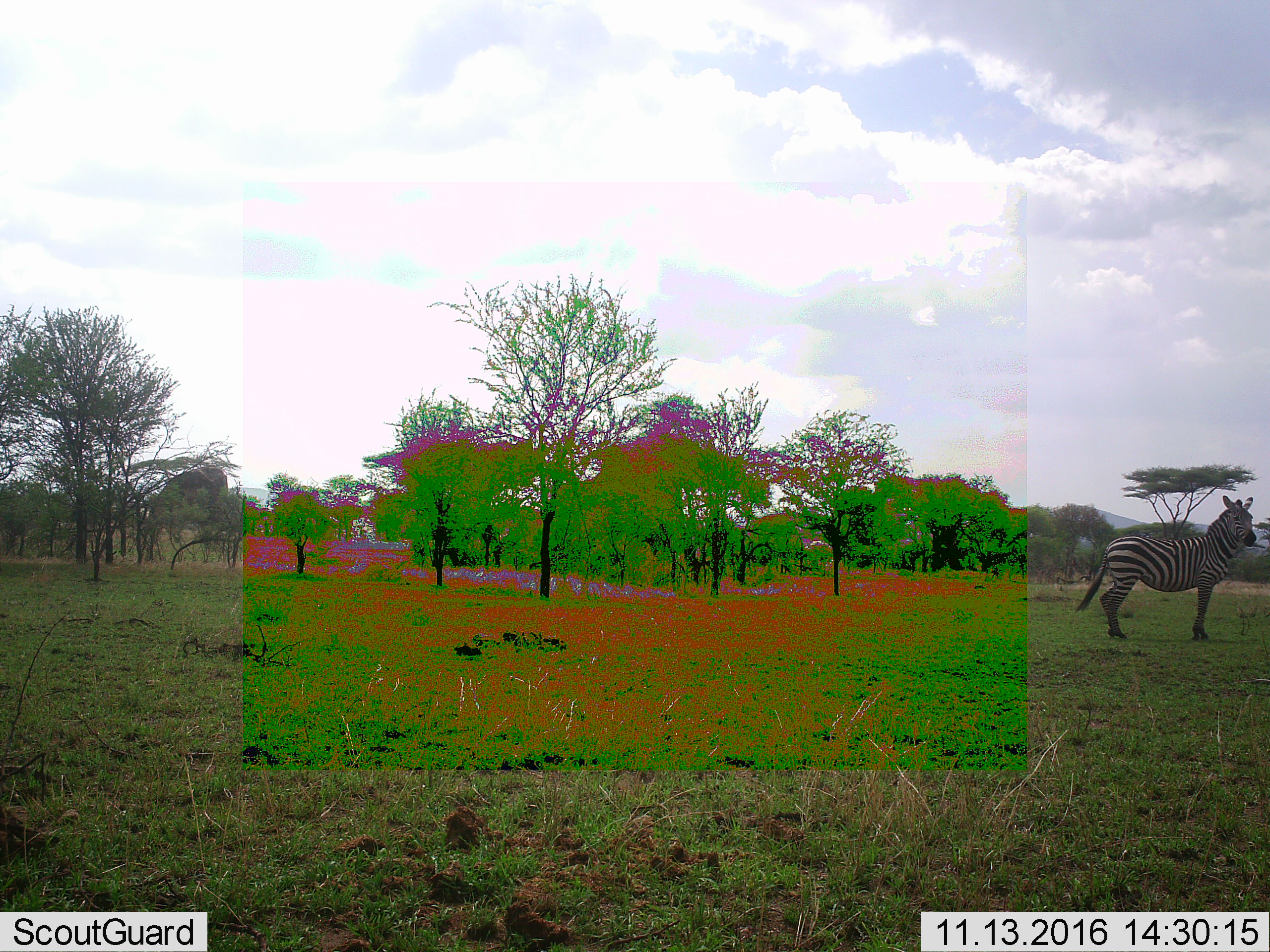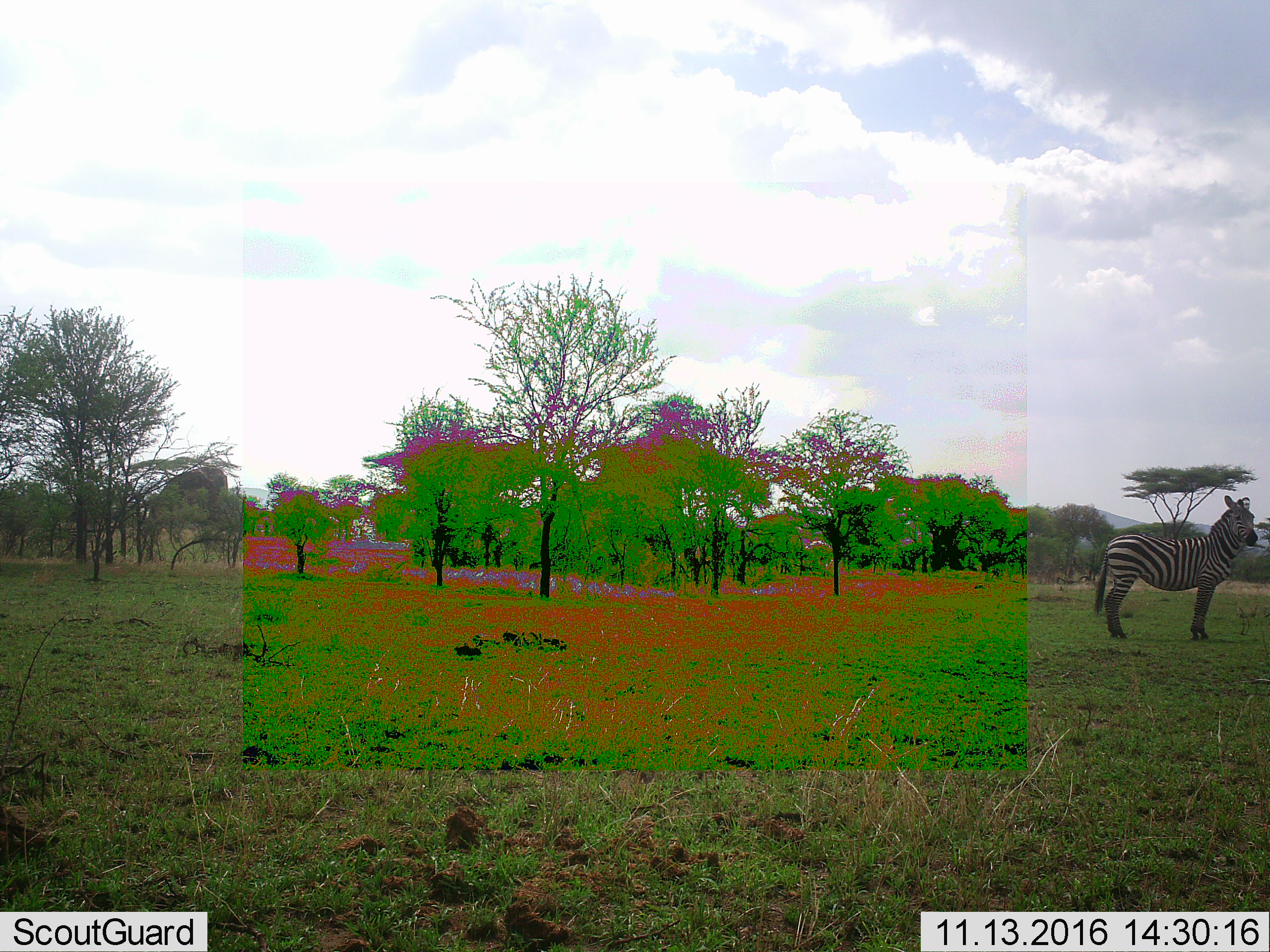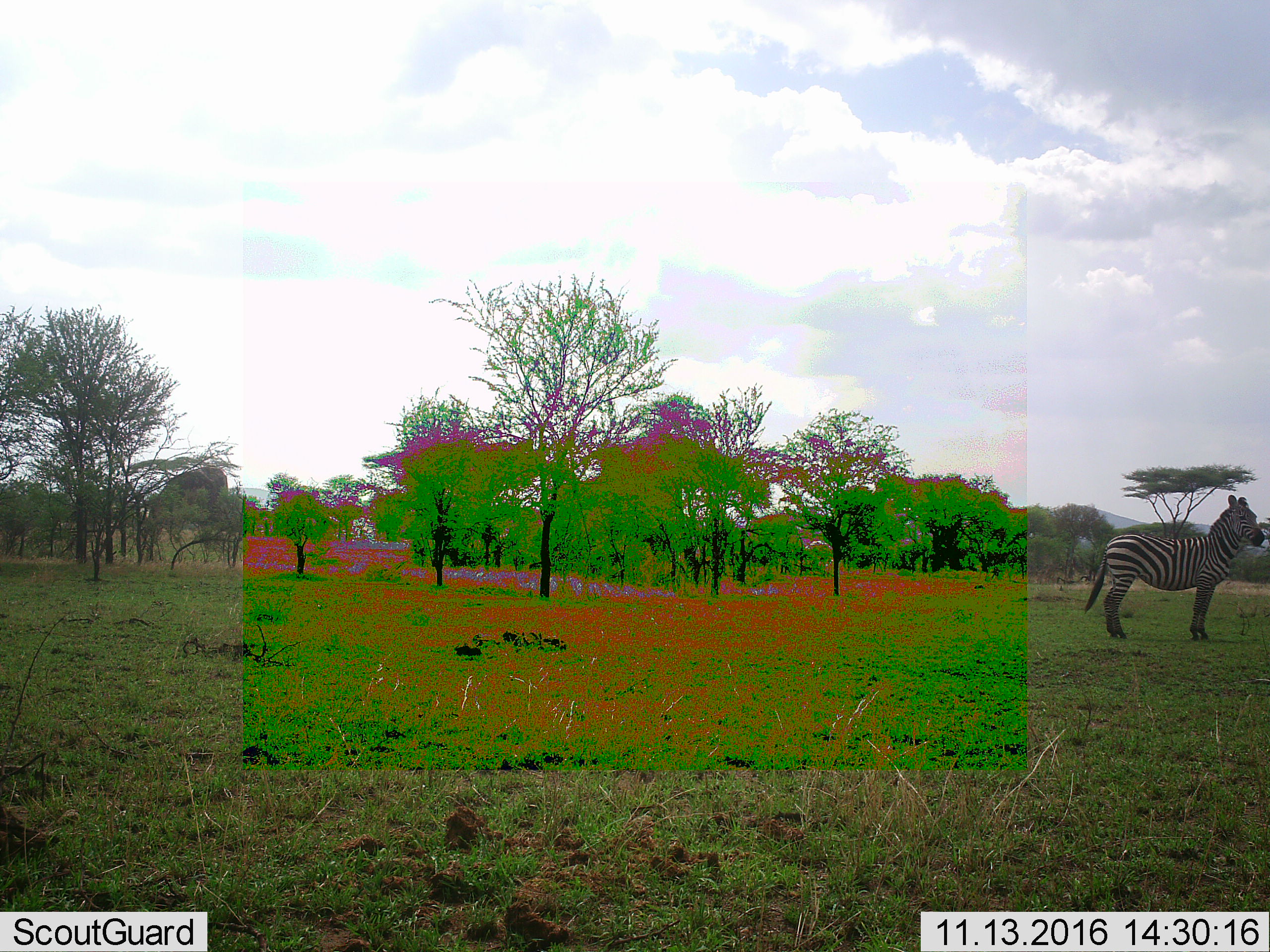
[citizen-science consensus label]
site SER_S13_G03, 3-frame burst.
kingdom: Animalia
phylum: Chordata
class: Mammalia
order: Perissodactyla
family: Equidae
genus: Equus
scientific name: Equus quagga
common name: plains zebra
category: zebraplains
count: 1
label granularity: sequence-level